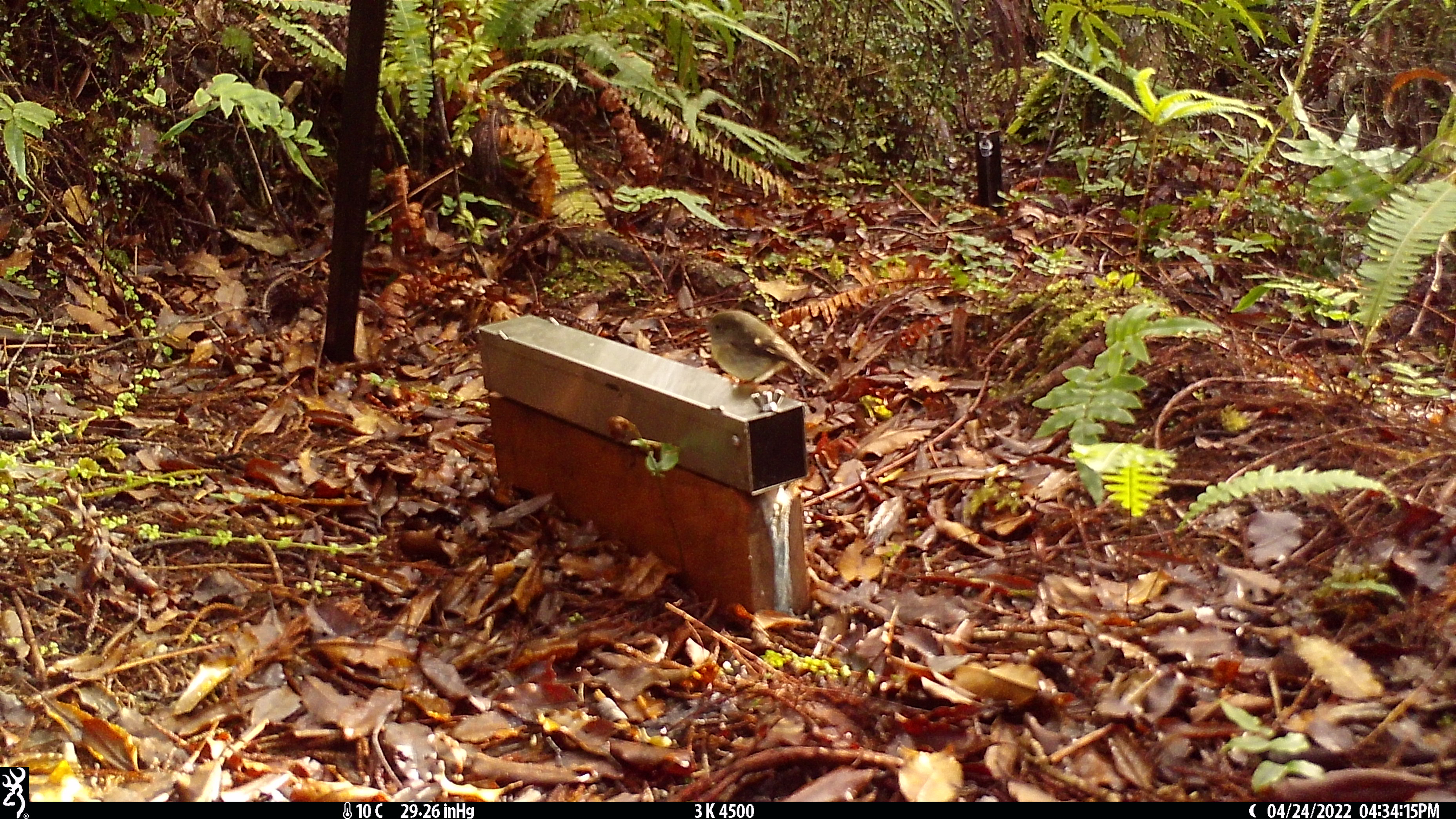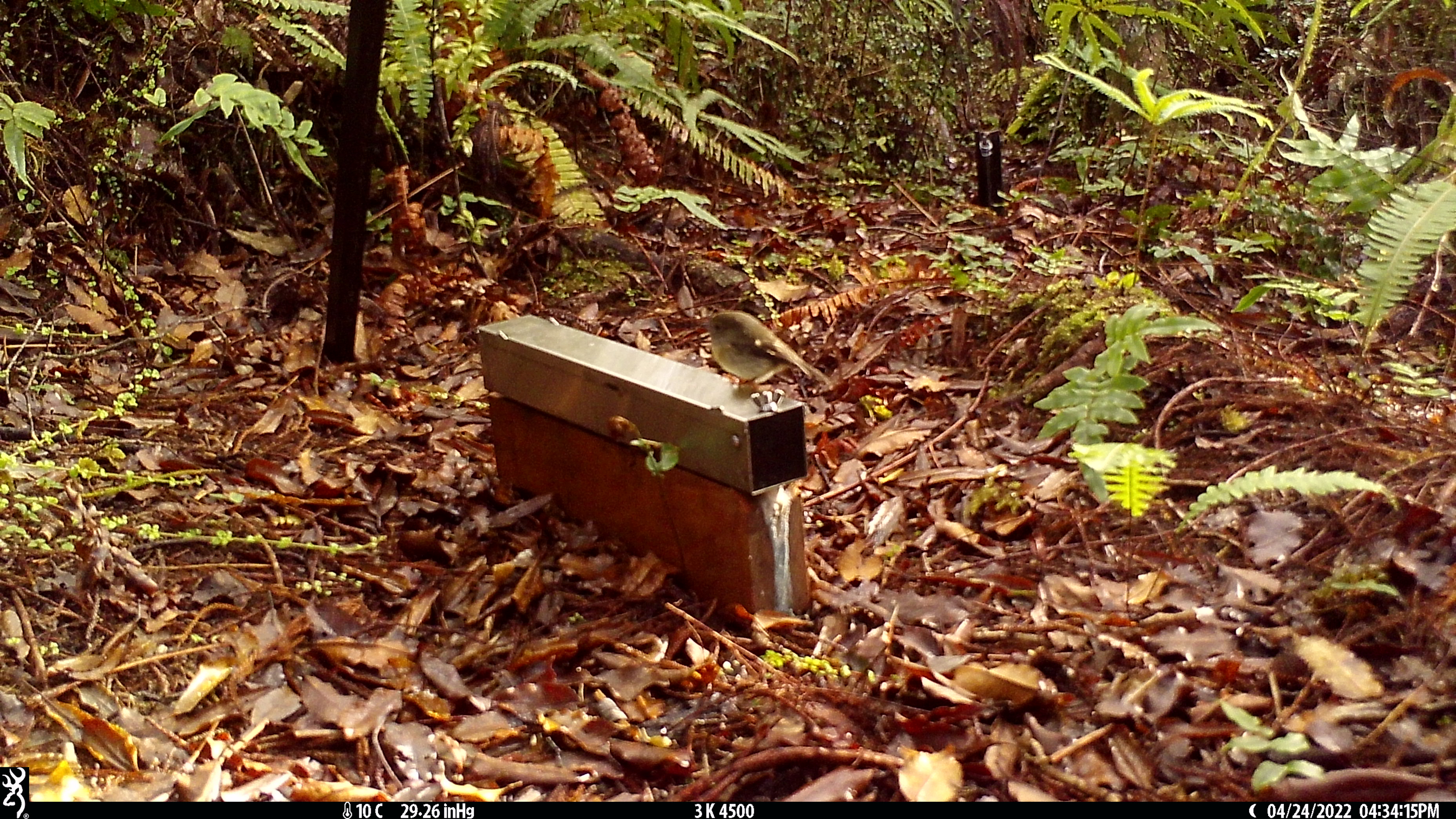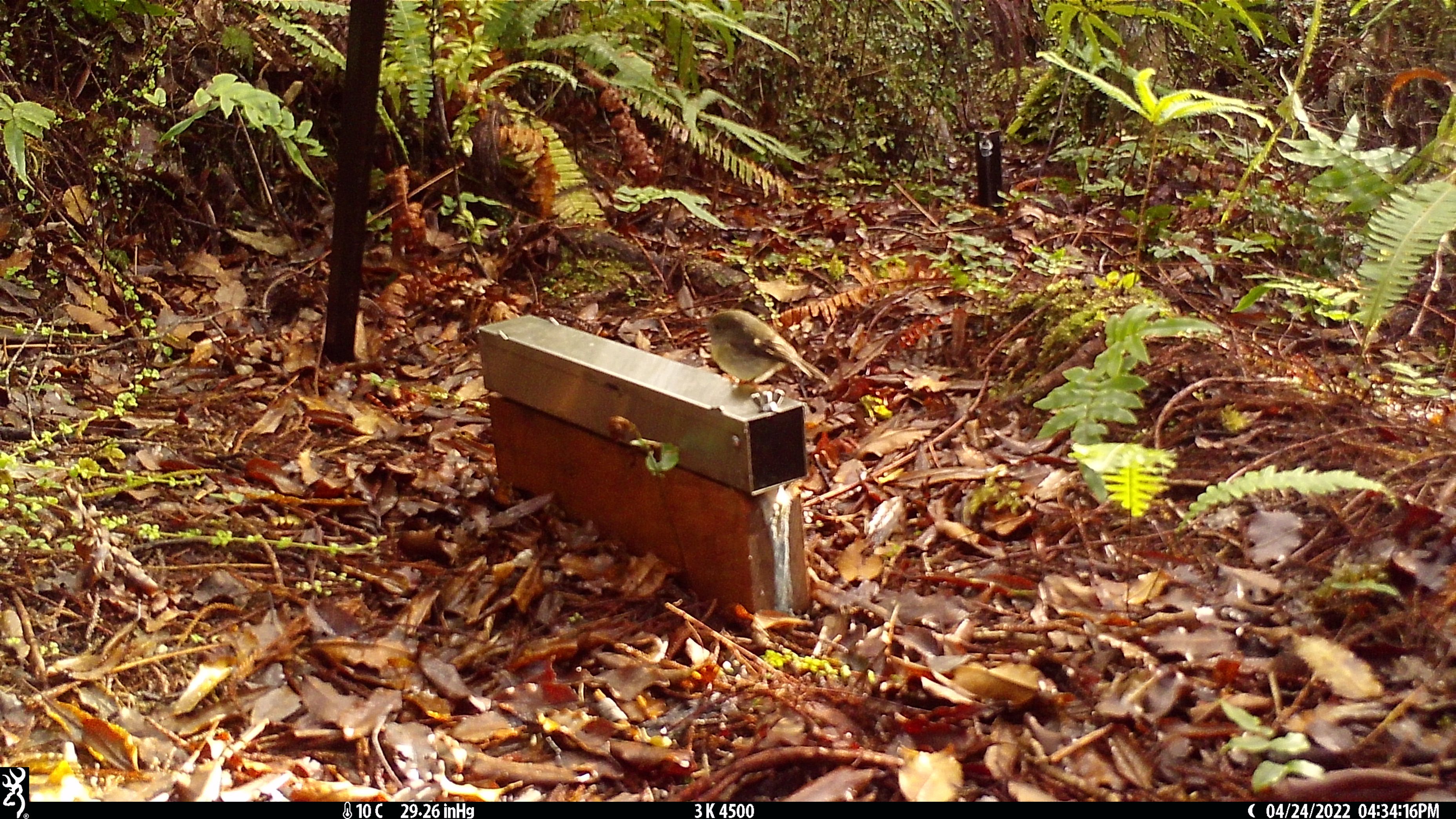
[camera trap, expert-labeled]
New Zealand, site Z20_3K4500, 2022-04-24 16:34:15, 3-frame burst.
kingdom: Animalia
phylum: Chordata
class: Aves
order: Passeriformes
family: Petroicidae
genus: Petroica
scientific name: Petroica macrocephala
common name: tomtit